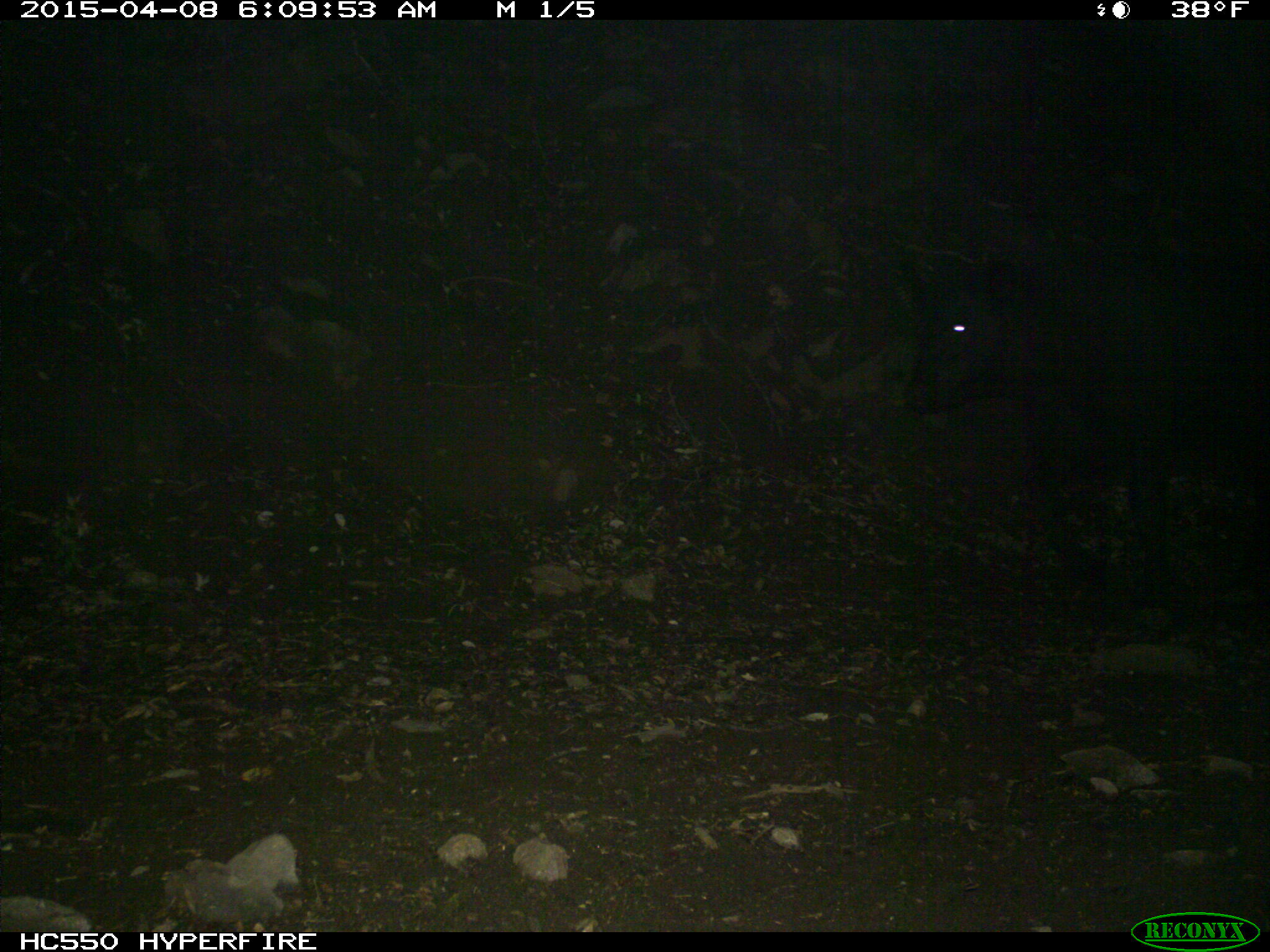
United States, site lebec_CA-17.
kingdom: Animalia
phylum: Chordata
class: Mammalia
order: Artiodactyla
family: Bovidae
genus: Bos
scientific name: Bos taurus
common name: domestic cow